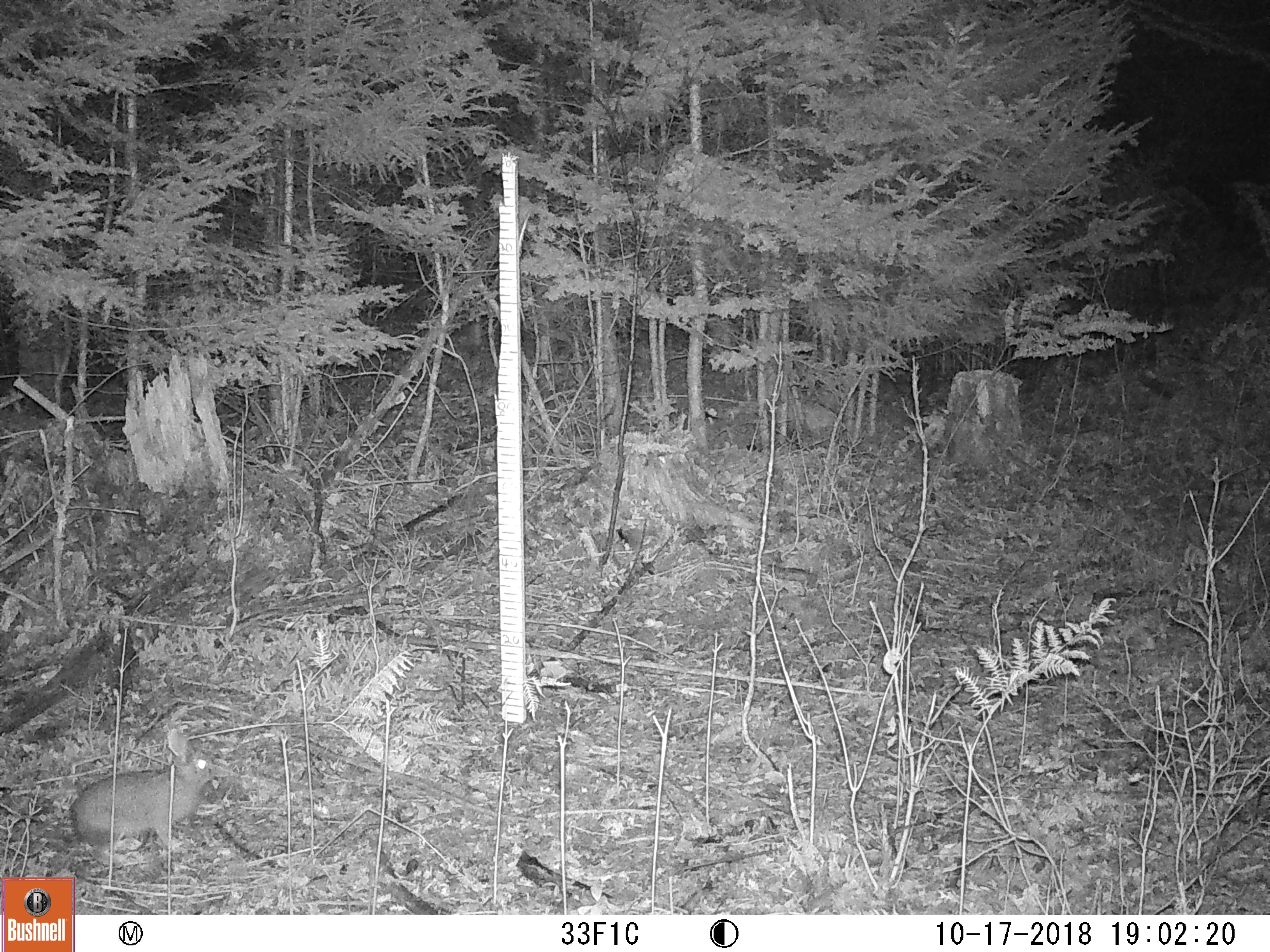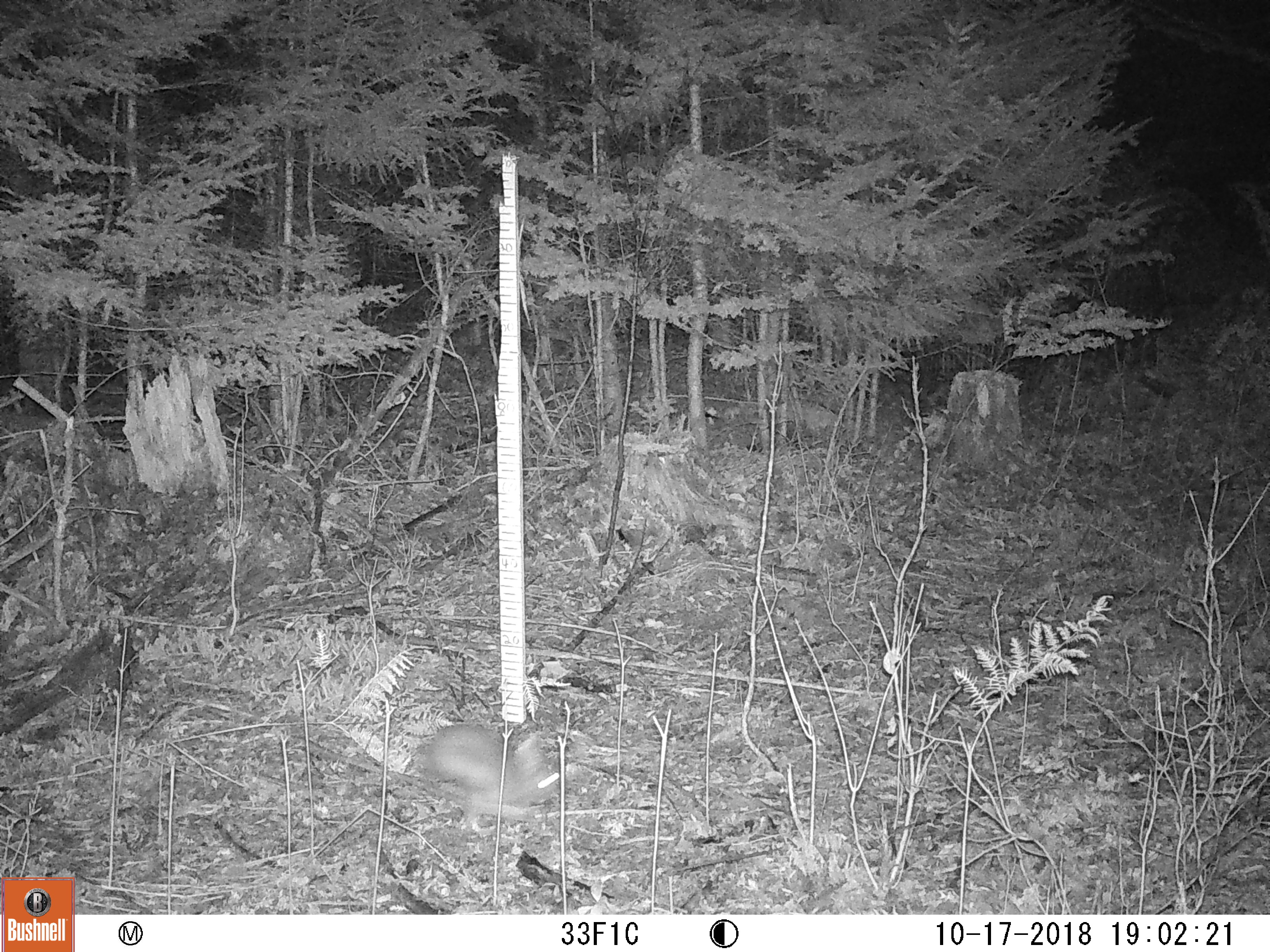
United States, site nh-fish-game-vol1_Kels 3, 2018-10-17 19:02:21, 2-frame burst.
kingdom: Animalia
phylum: Chordata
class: Mammalia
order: Lagomorpha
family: Leporidae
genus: Lepus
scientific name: Lepus americanus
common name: snowshoe hare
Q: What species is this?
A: Snowshoe hare (Lepus americanus).